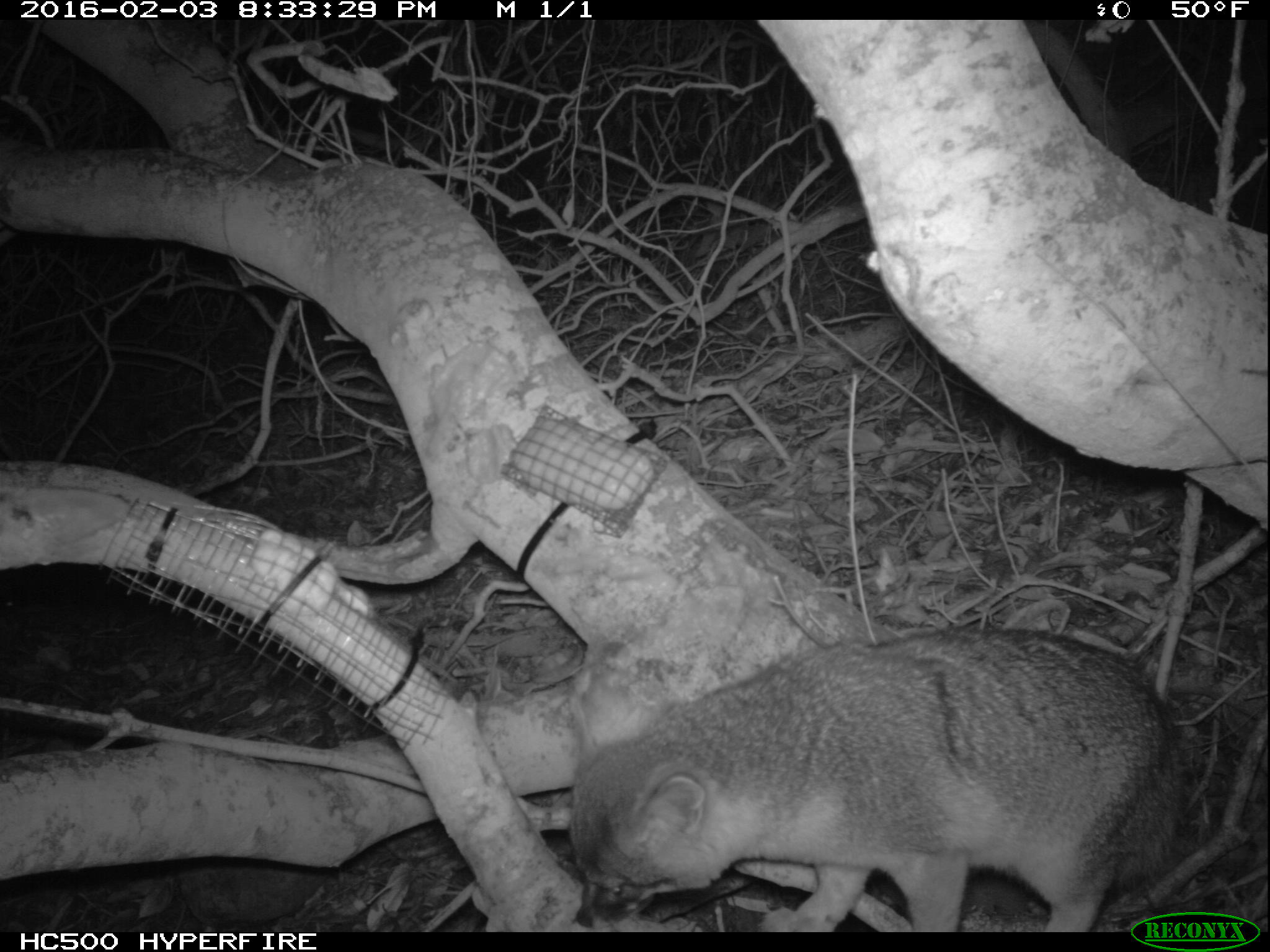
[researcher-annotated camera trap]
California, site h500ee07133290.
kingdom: Animalia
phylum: Chordata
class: Mammalia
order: Carnivora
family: Canidae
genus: Urocyon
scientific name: Urocyon littoralis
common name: island fox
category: fox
Fox (island fox) (Urocyon littoralis).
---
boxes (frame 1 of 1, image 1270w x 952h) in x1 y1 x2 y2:
fox: 569 632 1184 930